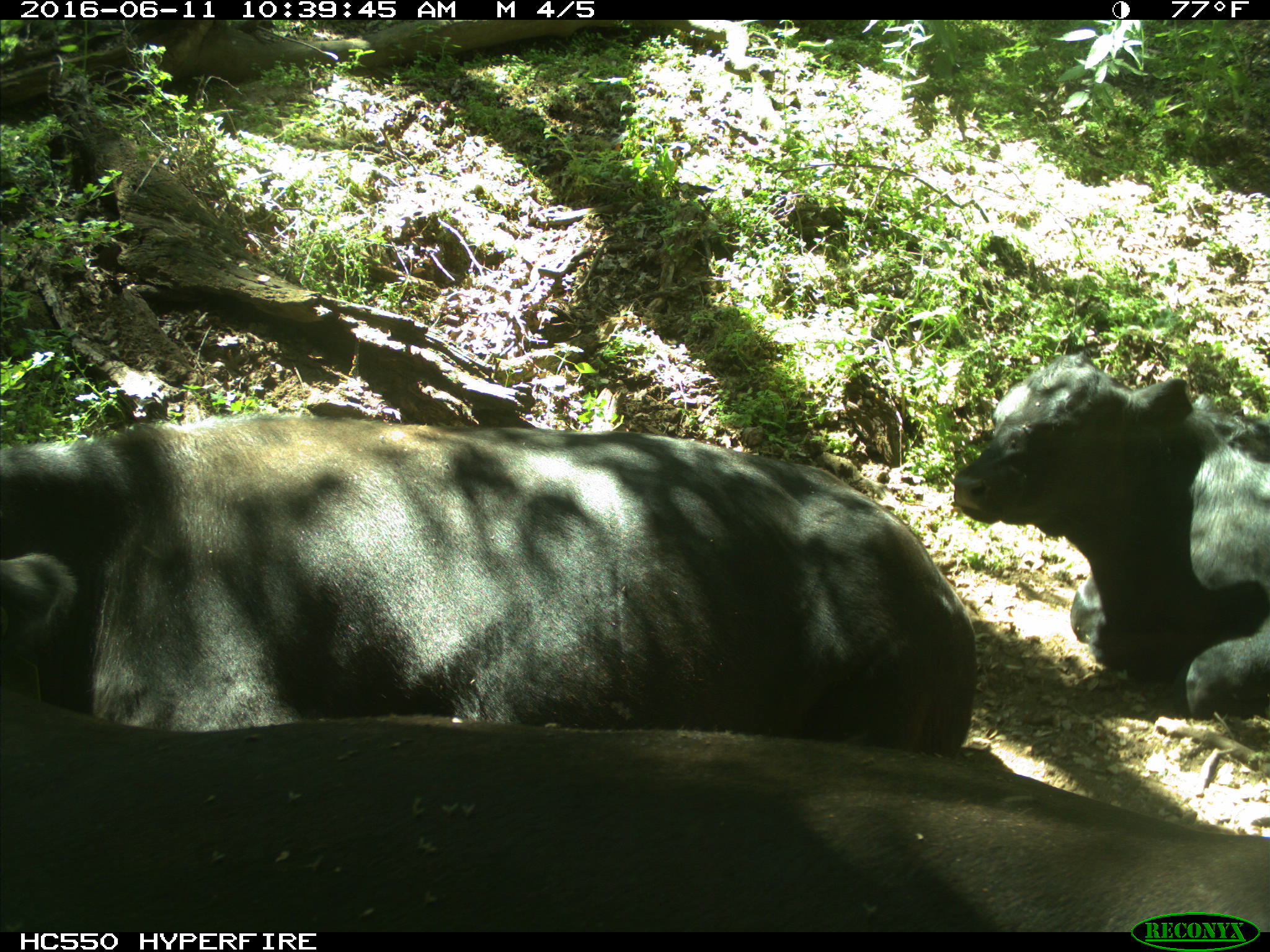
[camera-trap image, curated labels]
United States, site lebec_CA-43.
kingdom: Animalia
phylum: Chordata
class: Mammalia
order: Artiodactyla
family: Bovidae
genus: Bos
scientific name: Bos taurus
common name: domestic cow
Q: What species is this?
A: Bos taurus (domestic cow).